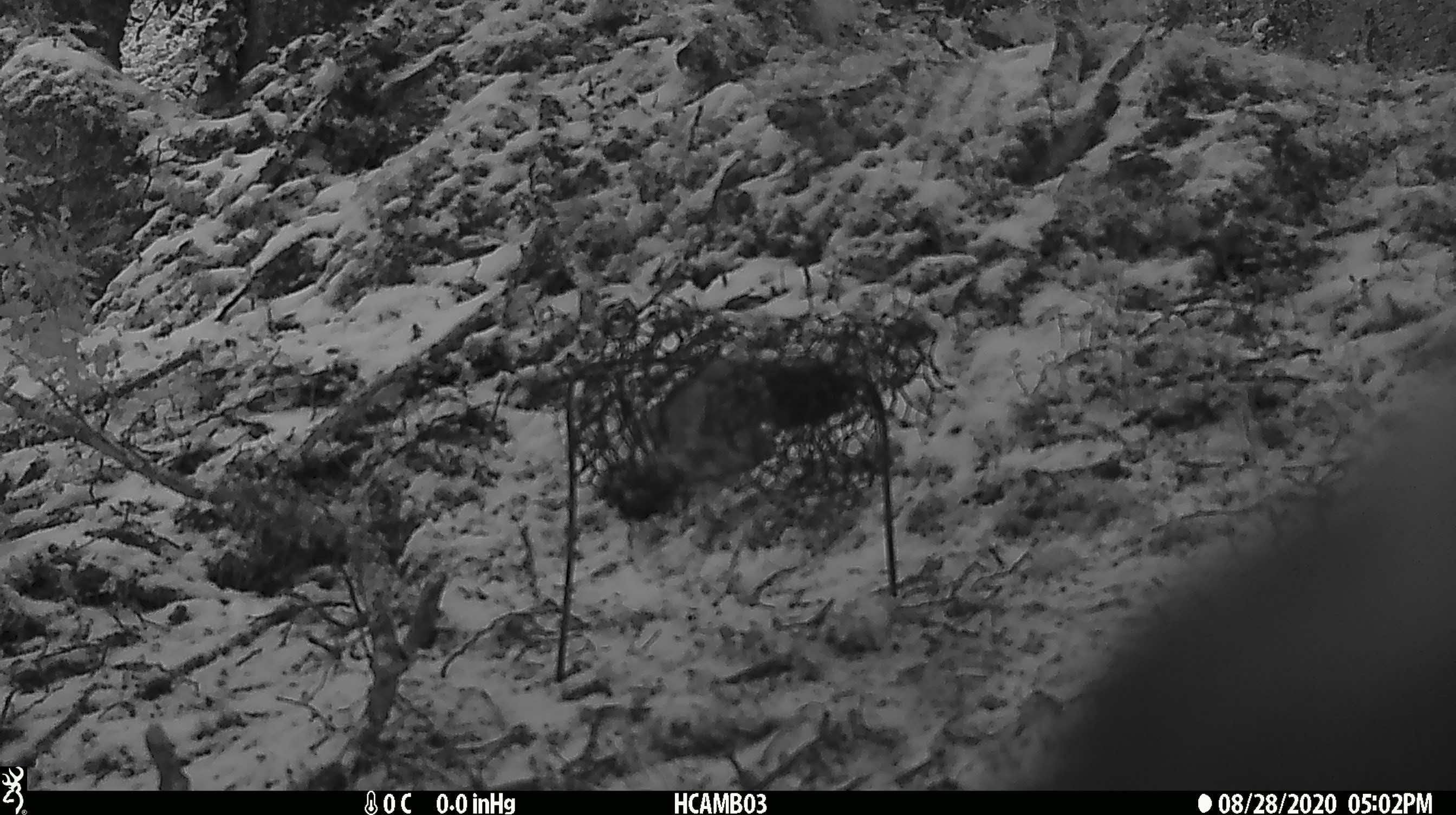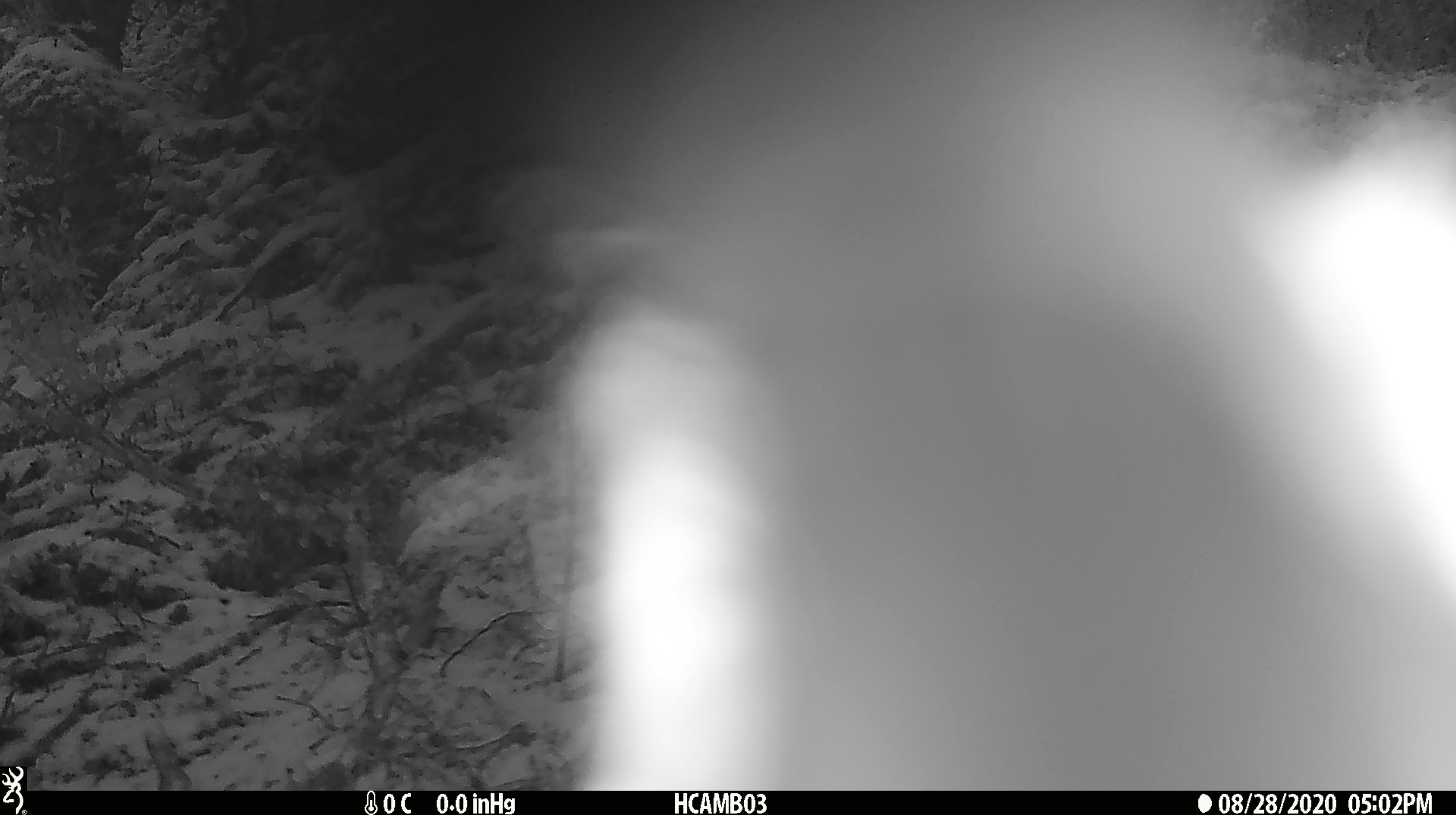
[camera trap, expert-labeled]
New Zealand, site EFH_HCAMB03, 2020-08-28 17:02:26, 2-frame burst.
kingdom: Animalia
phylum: Chordata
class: Aves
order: Psittaciformes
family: Strigopidae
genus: Nestor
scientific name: Nestor notabilis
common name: kea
Kea (Nestor notabilis).